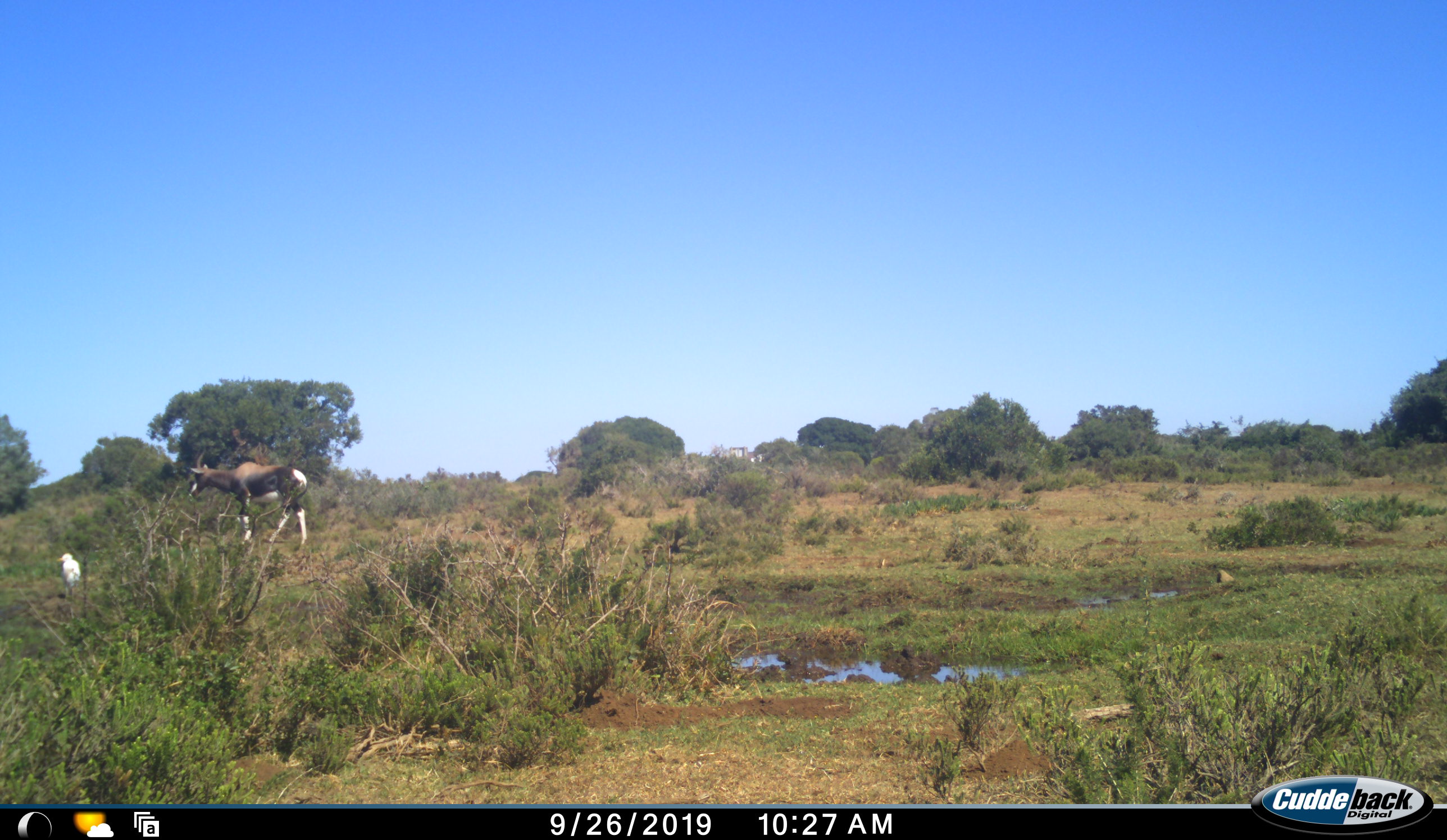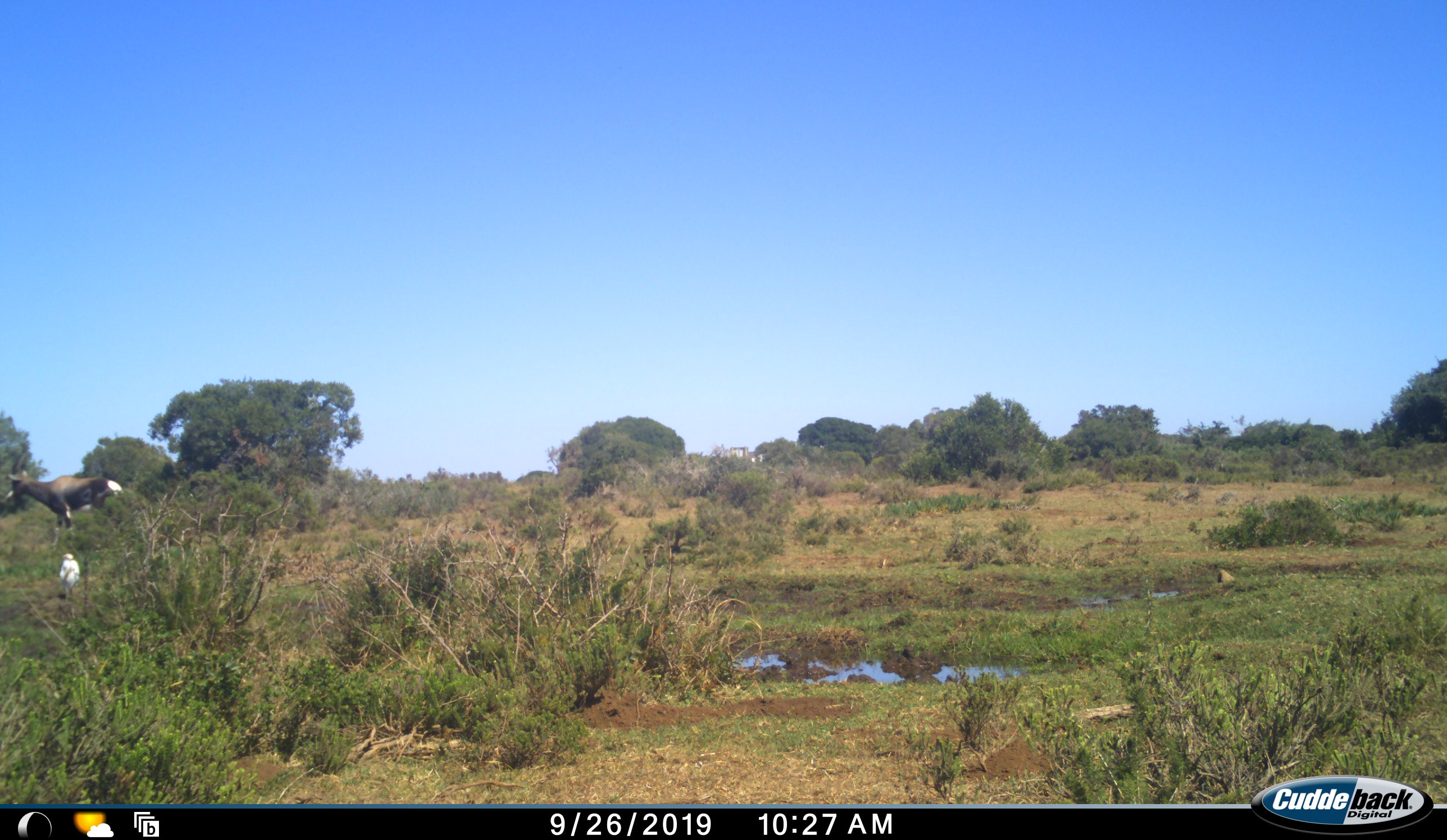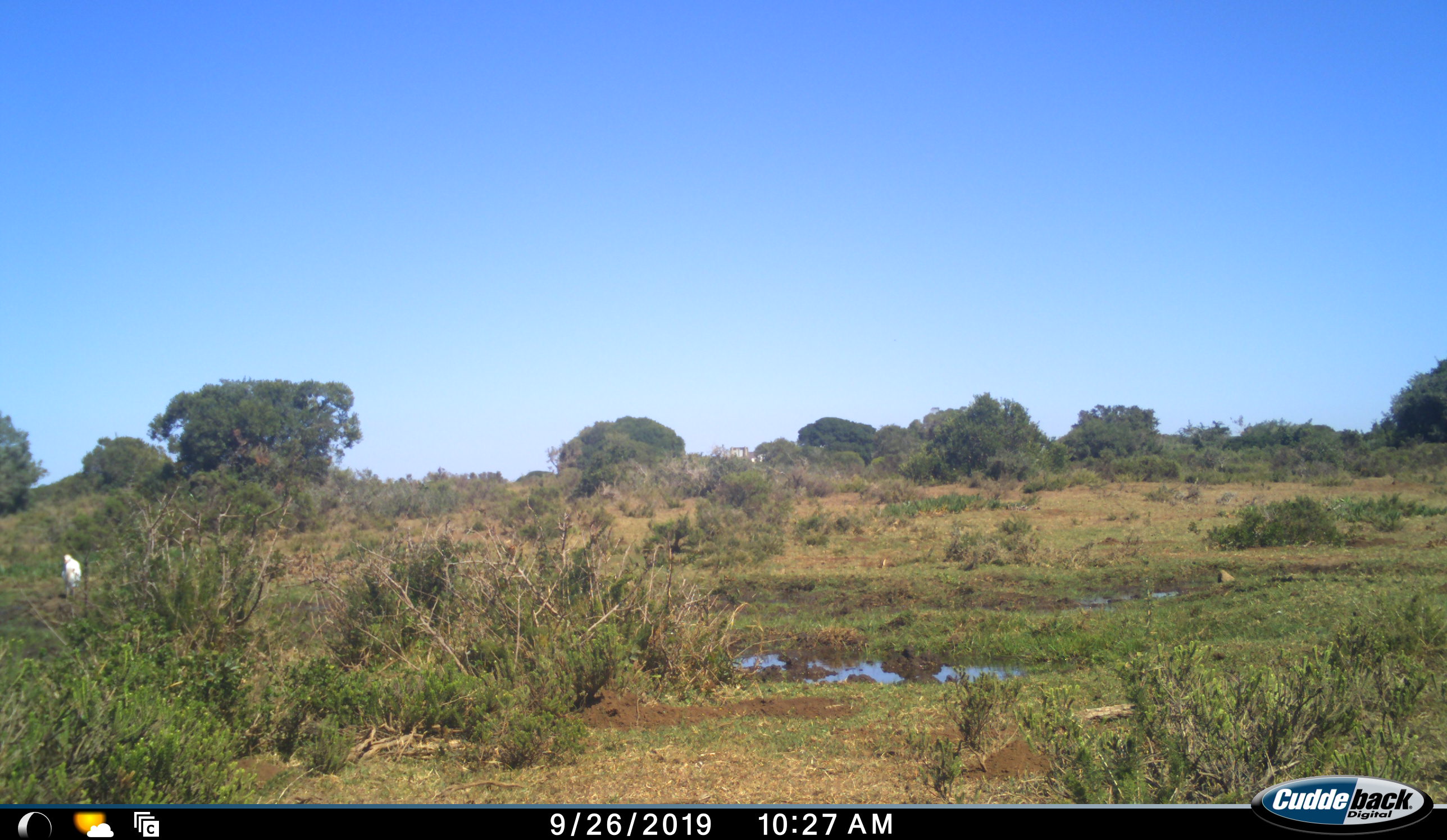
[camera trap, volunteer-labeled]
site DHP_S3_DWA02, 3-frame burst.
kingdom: Animalia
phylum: Chordata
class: Mammalia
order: Artiodactyla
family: Bovidae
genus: Damaliscus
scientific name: Damaliscus pygargus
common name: bontebok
Bontebok (Damaliscus pygargus), count 1. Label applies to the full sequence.